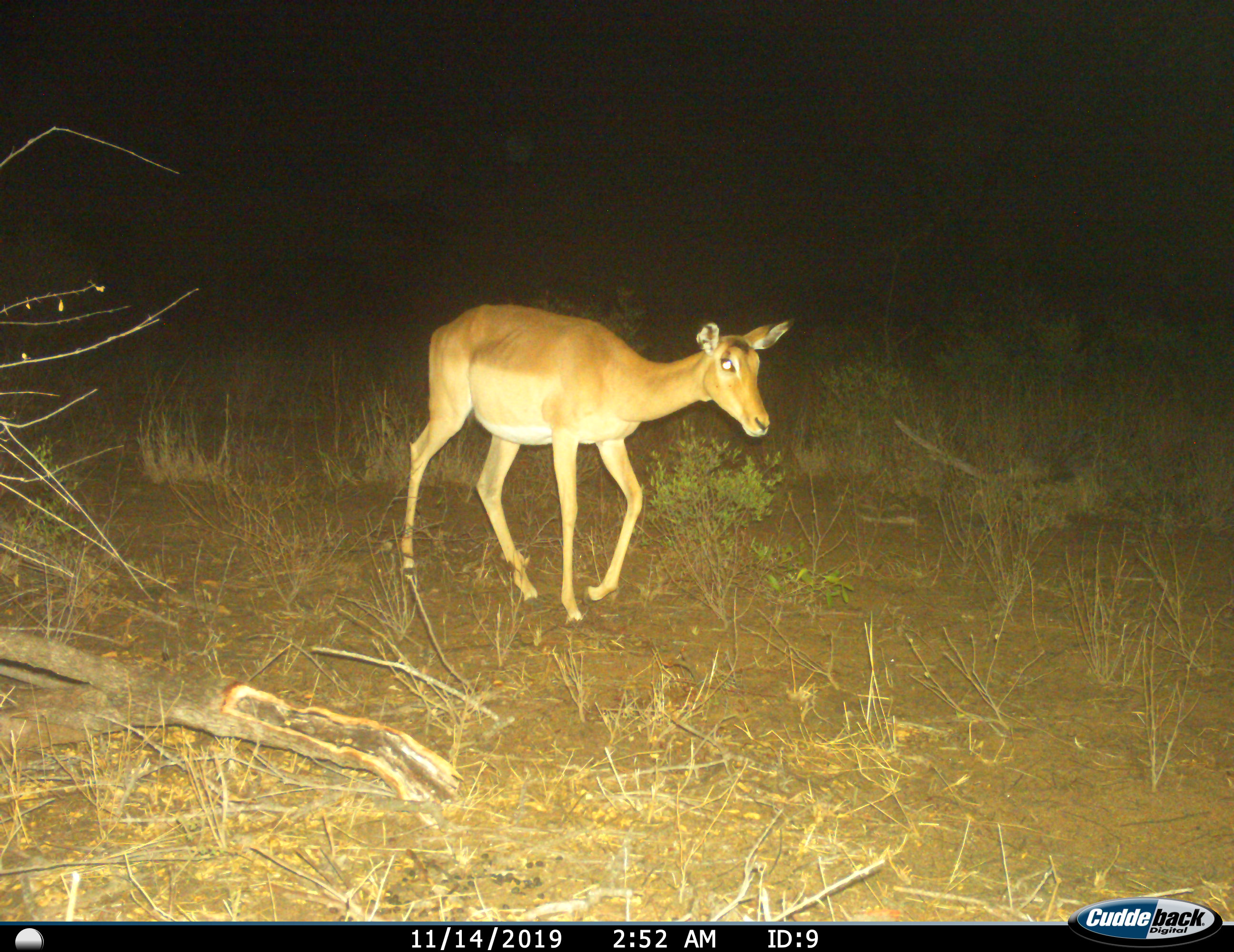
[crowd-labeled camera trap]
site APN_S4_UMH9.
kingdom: Animalia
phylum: Chordata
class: Mammalia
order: Artiodactyla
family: Bovidae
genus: Aepyceros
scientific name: Aepyceros melampus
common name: impala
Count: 1.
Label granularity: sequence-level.